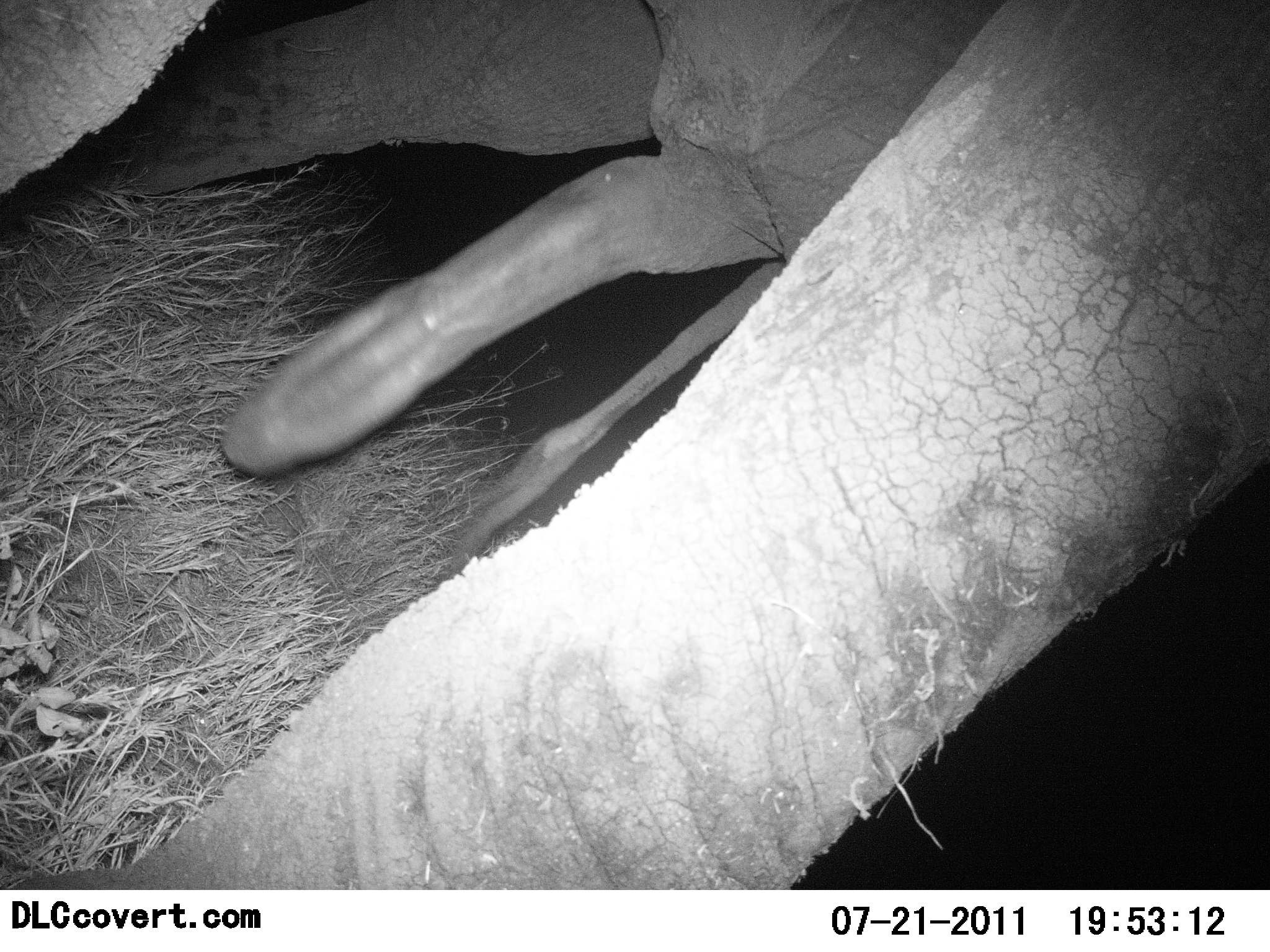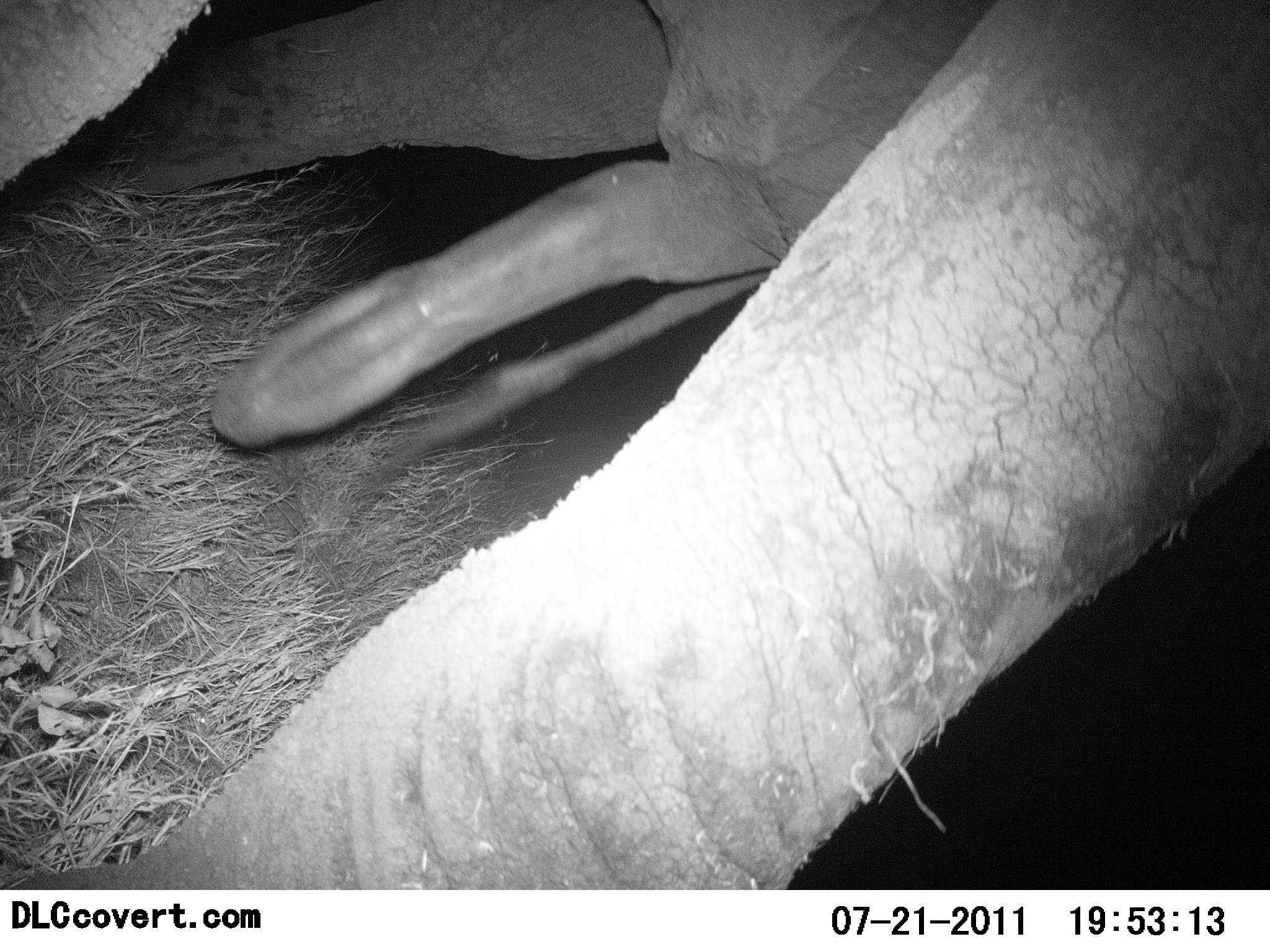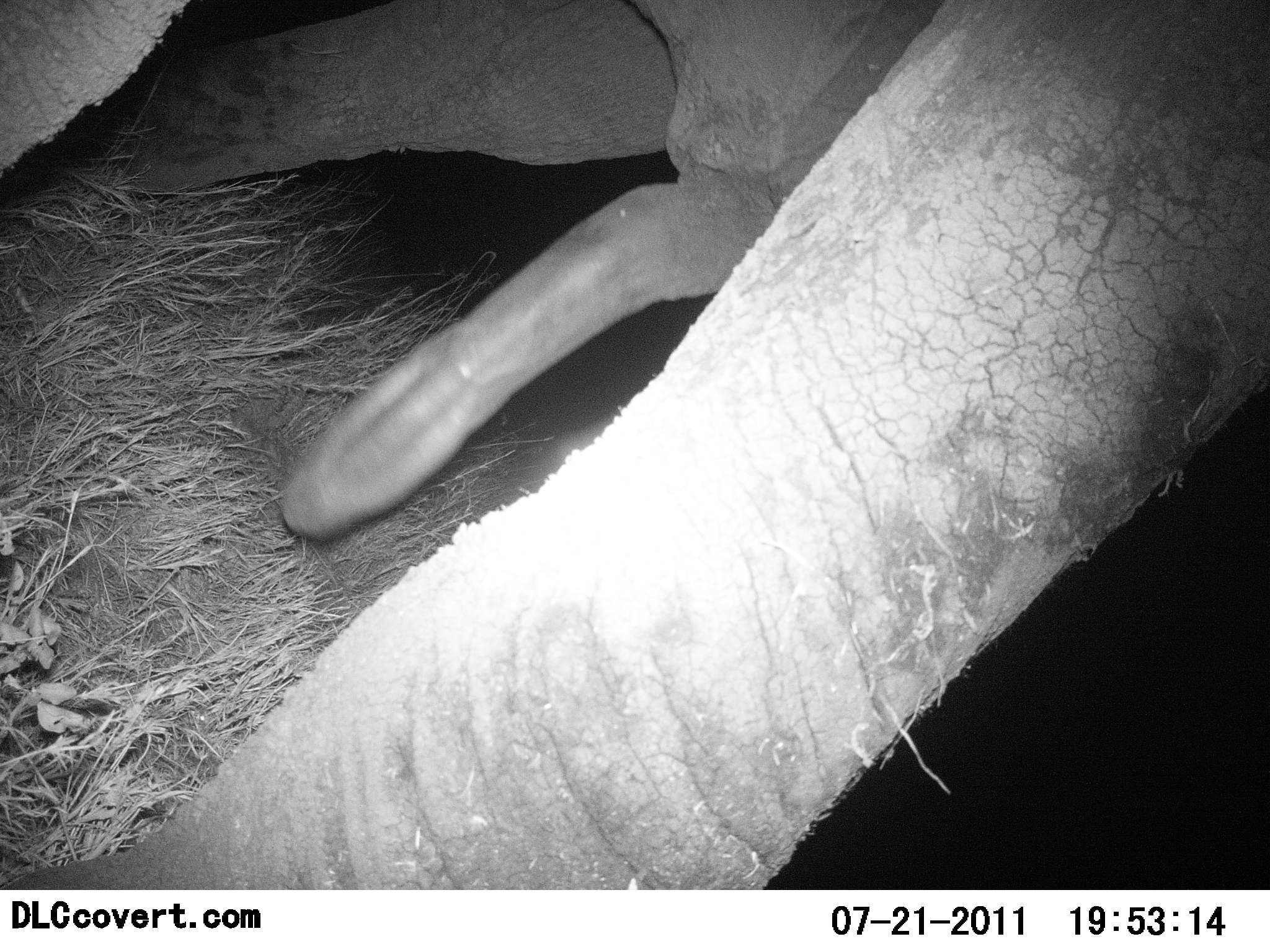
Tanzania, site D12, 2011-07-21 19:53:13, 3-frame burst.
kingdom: Animalia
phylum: Chordata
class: Mammalia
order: Proboscidea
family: Elephantidae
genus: Loxodonta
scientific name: Loxodonta africana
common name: african bush elephant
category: elephant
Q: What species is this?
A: Elephant (african bush elephant) (Loxodonta africana).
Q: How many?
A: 1.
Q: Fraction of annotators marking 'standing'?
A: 90%.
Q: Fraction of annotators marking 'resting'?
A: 0%.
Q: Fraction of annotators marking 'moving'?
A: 0%.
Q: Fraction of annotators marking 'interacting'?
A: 20%.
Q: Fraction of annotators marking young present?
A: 0%.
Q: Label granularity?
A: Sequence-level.